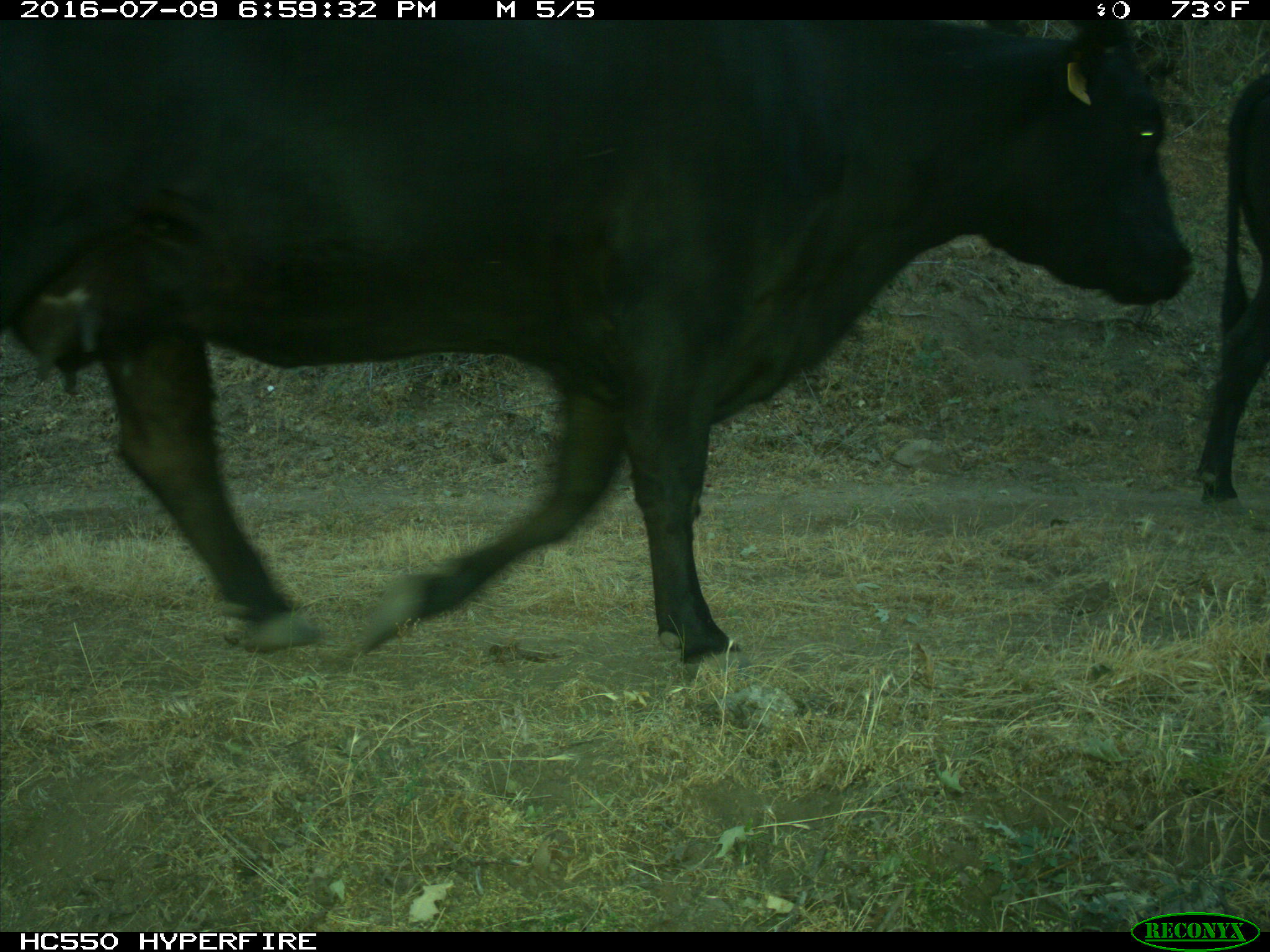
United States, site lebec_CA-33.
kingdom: Animalia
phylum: Chordata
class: Mammalia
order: Artiodactyla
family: Bovidae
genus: Bos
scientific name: Bos taurus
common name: domestic cow